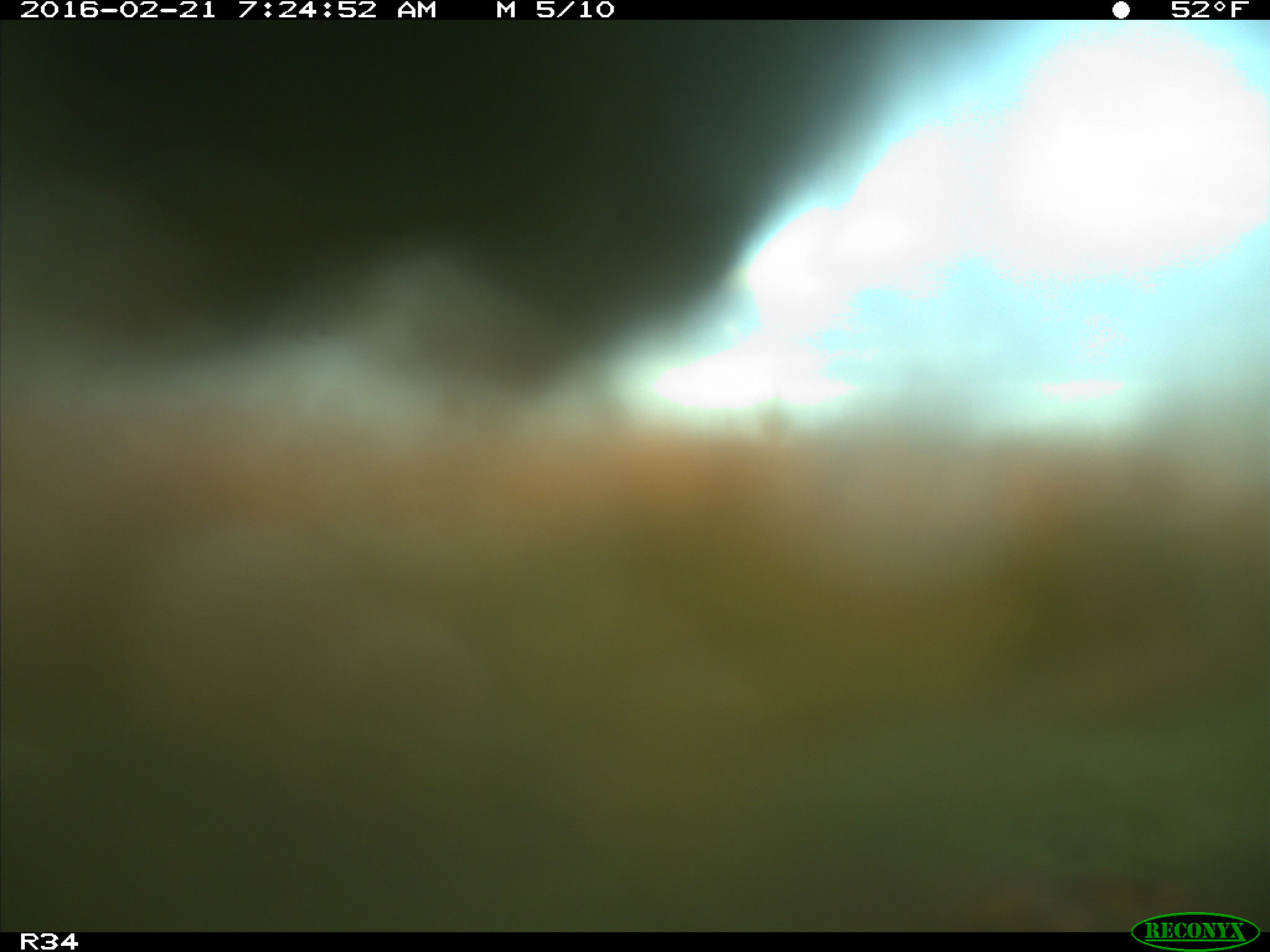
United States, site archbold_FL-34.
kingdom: Animalia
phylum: Chordata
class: Mammalia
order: Artiodactyla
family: Bovidae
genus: Bos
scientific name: Bos taurus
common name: domestic cow